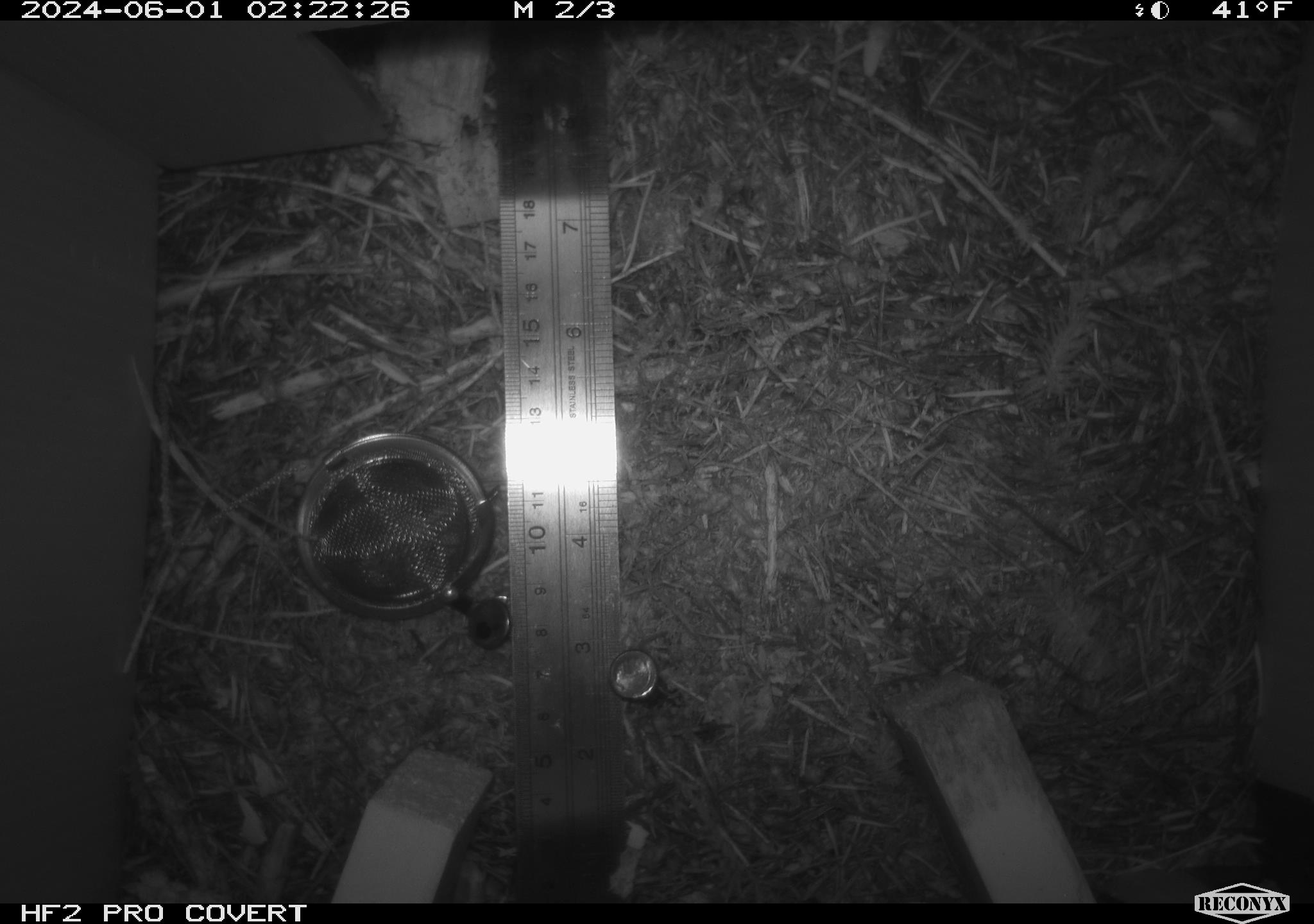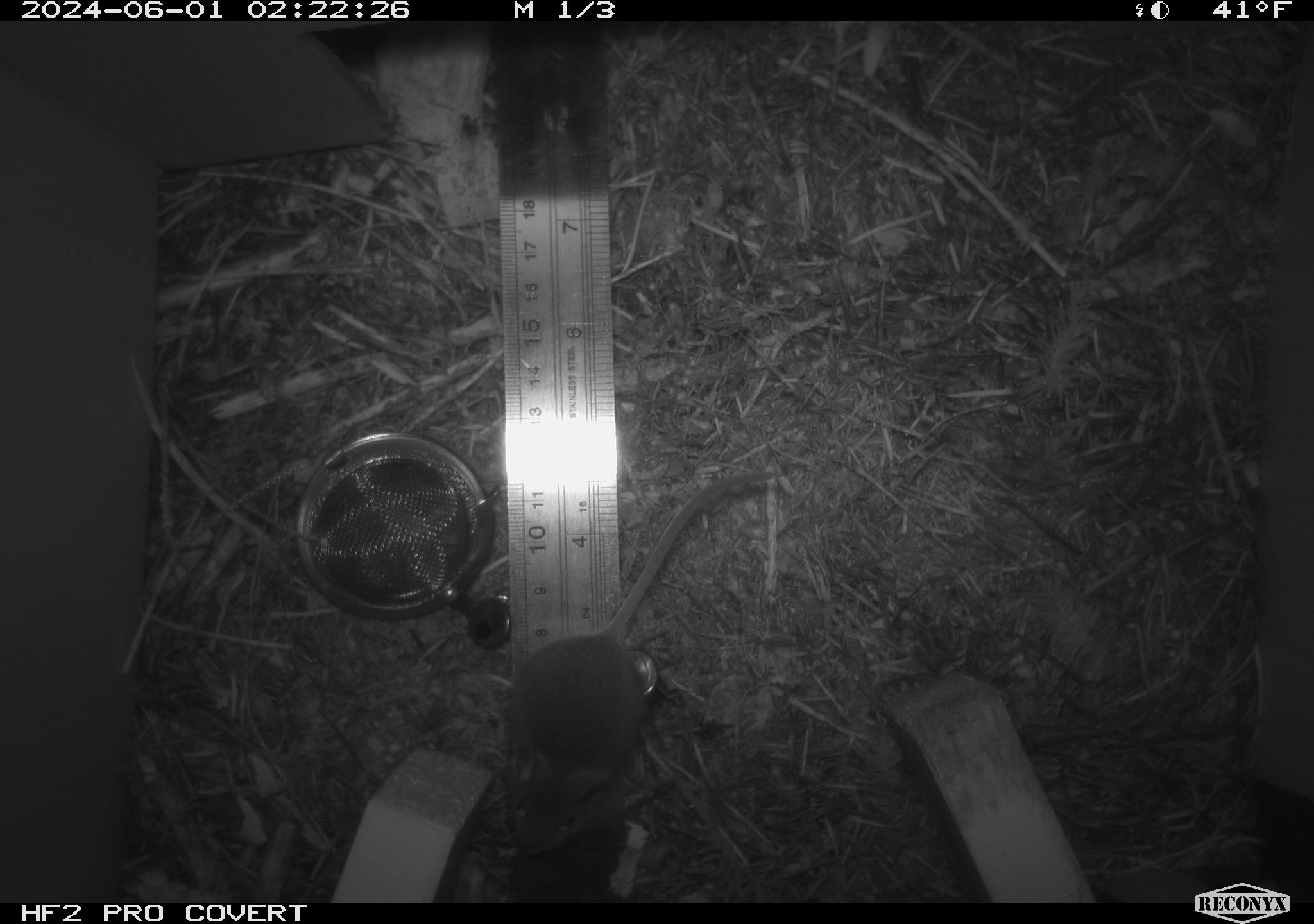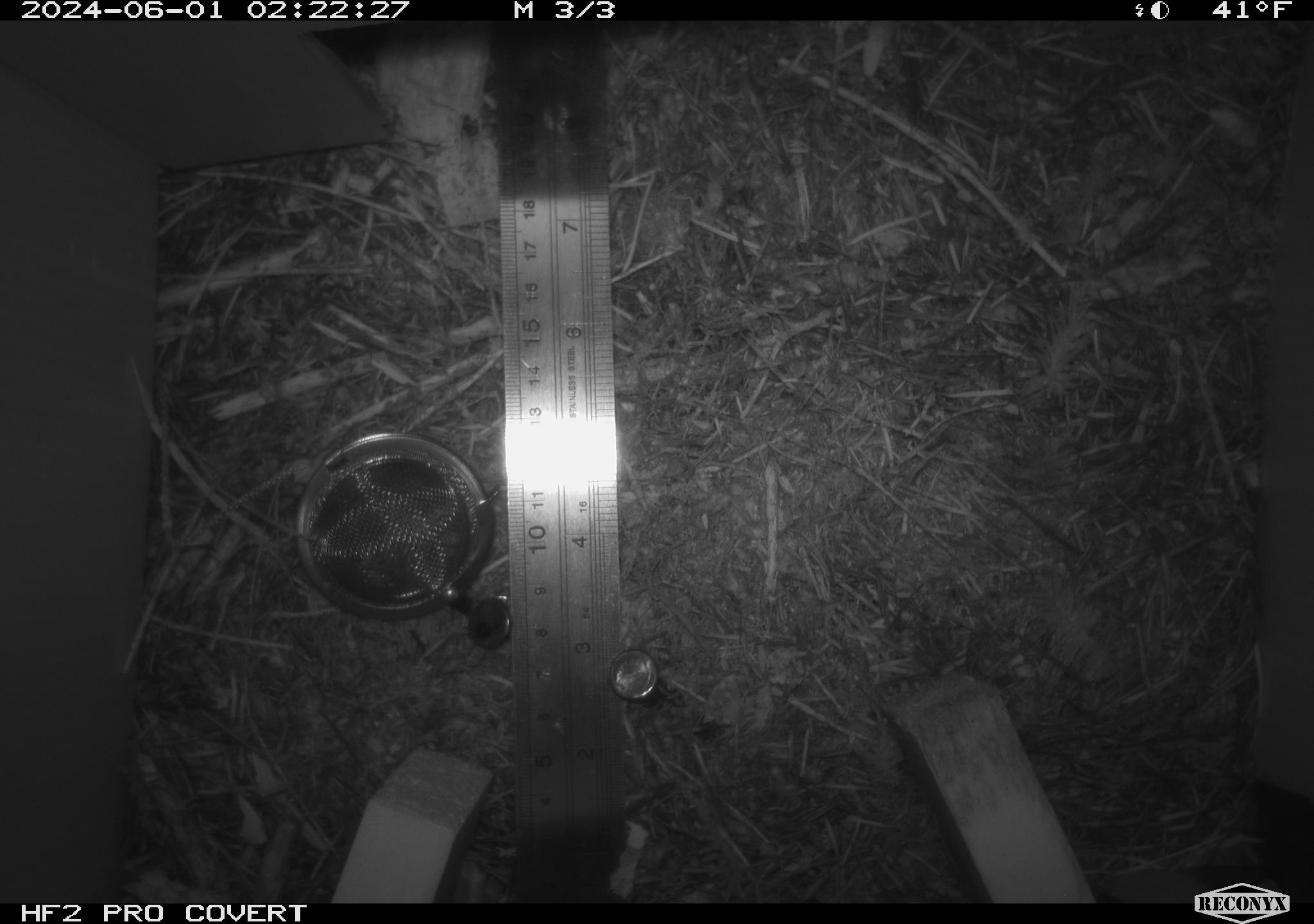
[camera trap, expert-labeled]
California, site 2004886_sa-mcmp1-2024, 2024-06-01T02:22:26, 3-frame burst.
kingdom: Animalia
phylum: Chordata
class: Mammalia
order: Rodentia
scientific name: Rodentia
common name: mouse species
Mouse species (Rodentia).